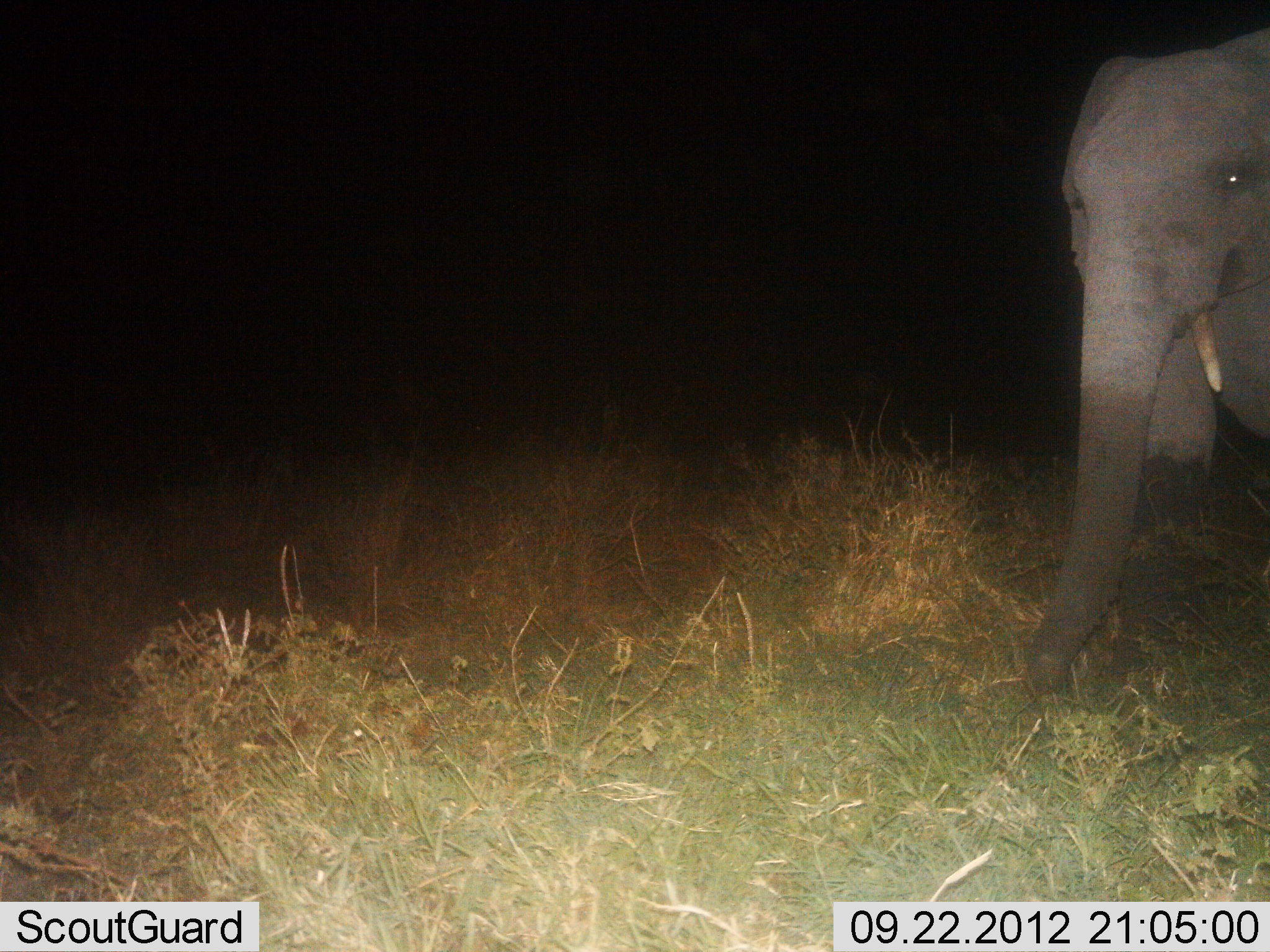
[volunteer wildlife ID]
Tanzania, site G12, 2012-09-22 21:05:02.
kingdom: Animalia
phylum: Chordata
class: Mammalia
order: Proboscidea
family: Elephantidae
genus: Loxodonta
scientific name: Loxodonta africana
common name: african bush elephant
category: elephant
Elephant (african bush elephant) (Loxodonta africana), count 1. Behavior (volunteer vote fractions): standing 60%, resting 0%, moving 30%, interacting 0%. Young present (vote fraction): 0%. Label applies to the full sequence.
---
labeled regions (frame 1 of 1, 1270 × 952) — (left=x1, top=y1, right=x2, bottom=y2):
animal: (left=1027, top=37, right=1269, bottom=689)